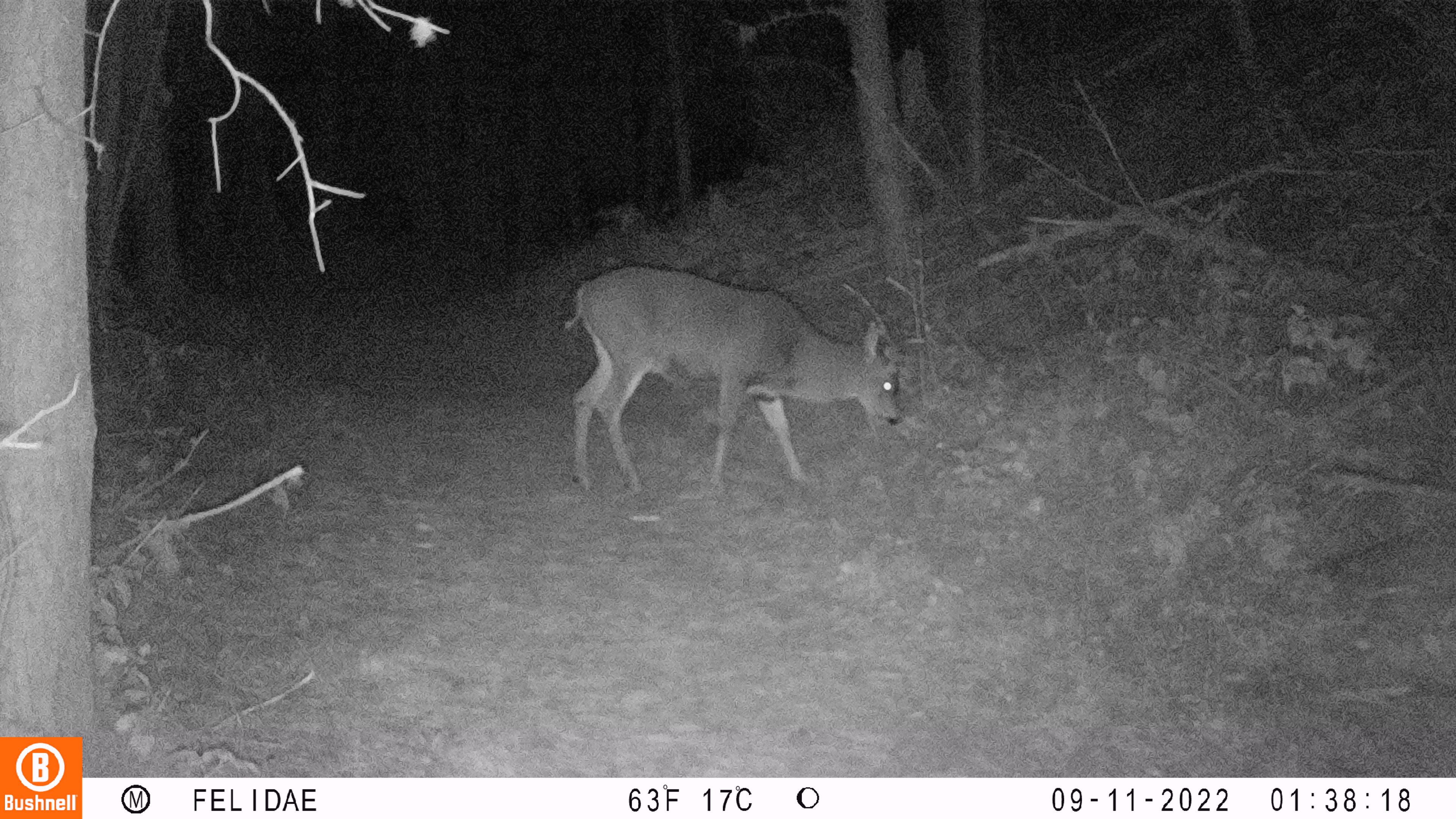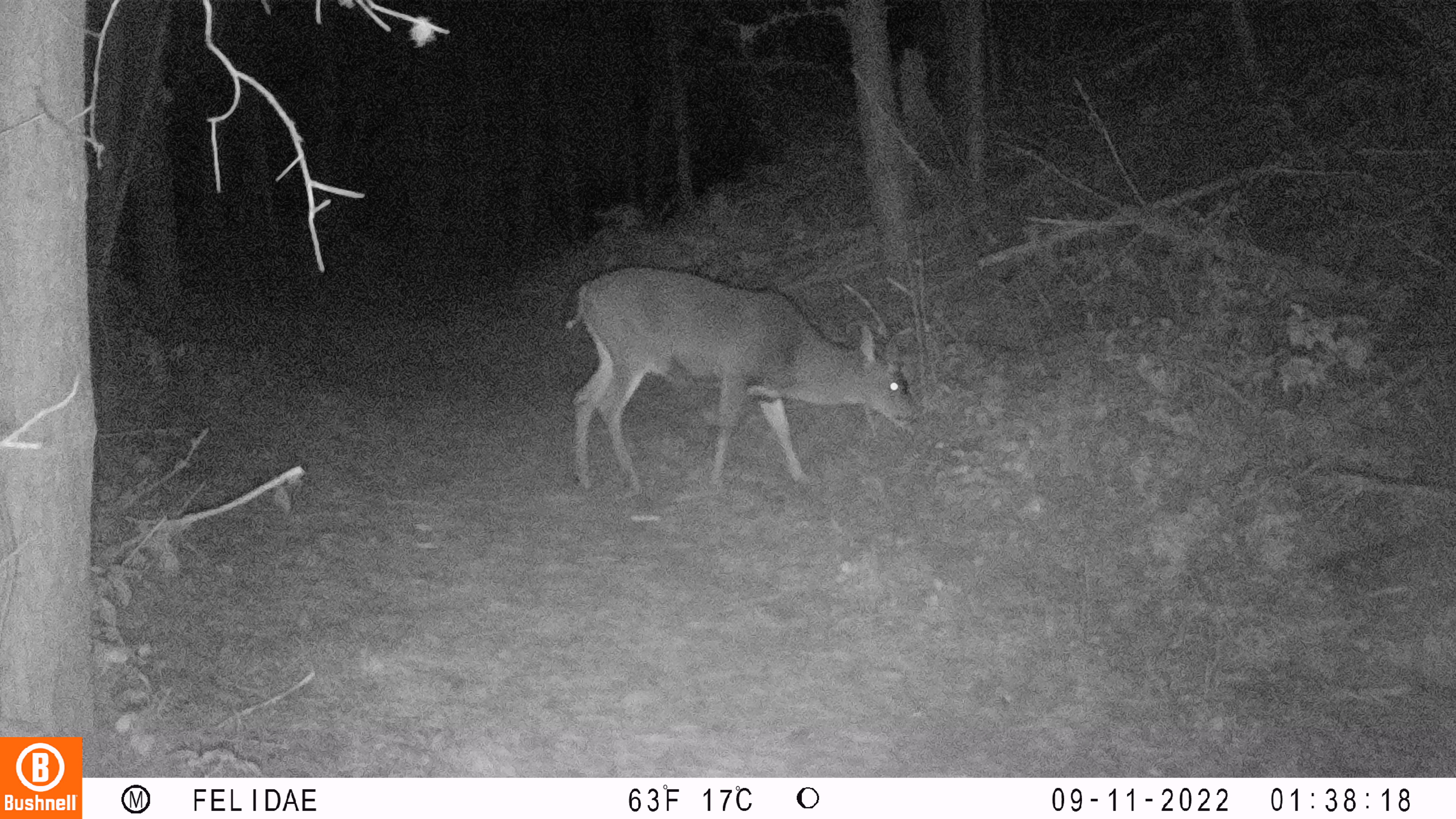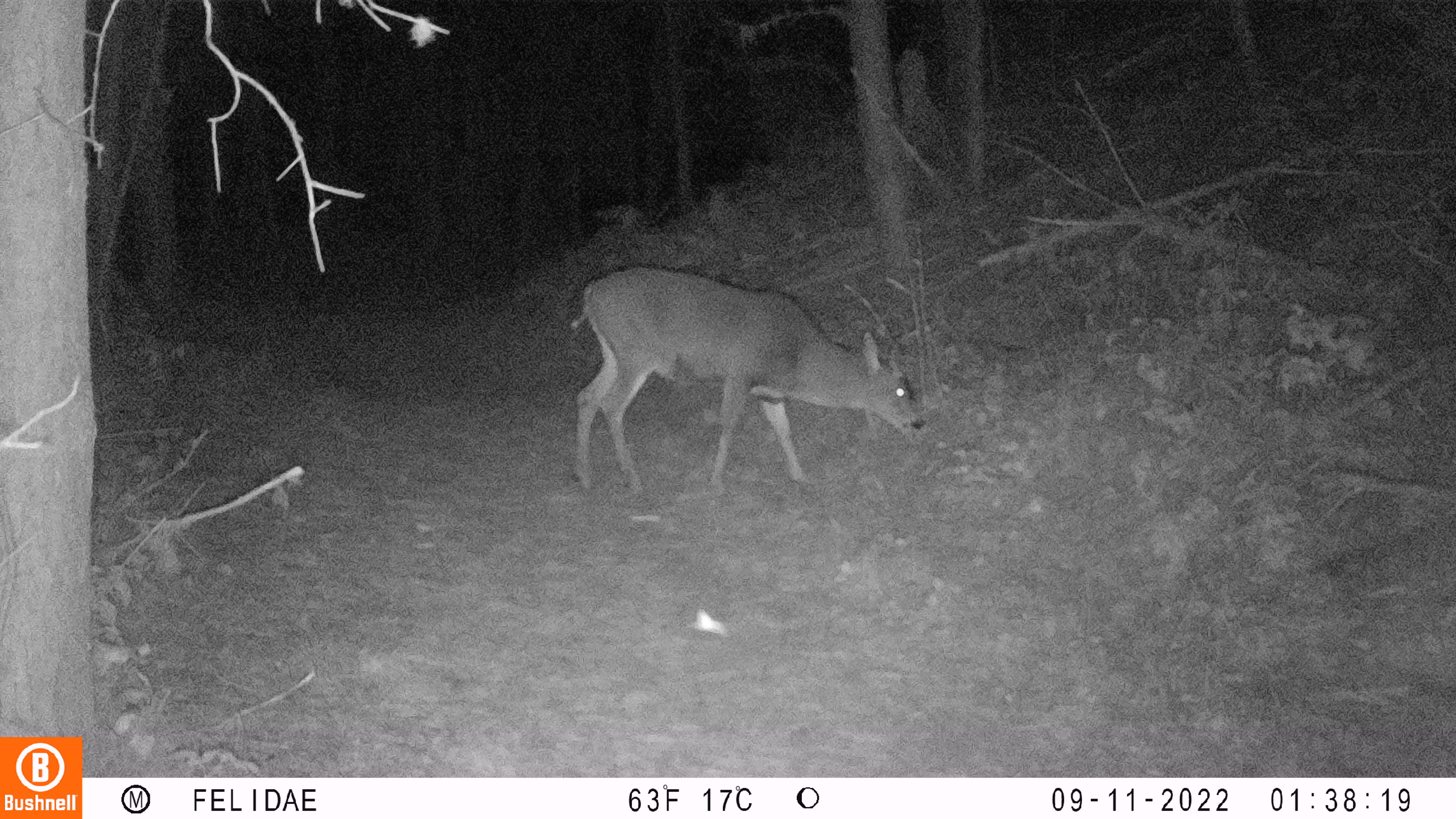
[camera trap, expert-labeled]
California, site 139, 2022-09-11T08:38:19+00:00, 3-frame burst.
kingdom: Animalia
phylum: Chordata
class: Mammalia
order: Artiodactyla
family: Cervidae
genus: Odocoileus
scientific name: Odocoileus hemionus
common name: mule deer